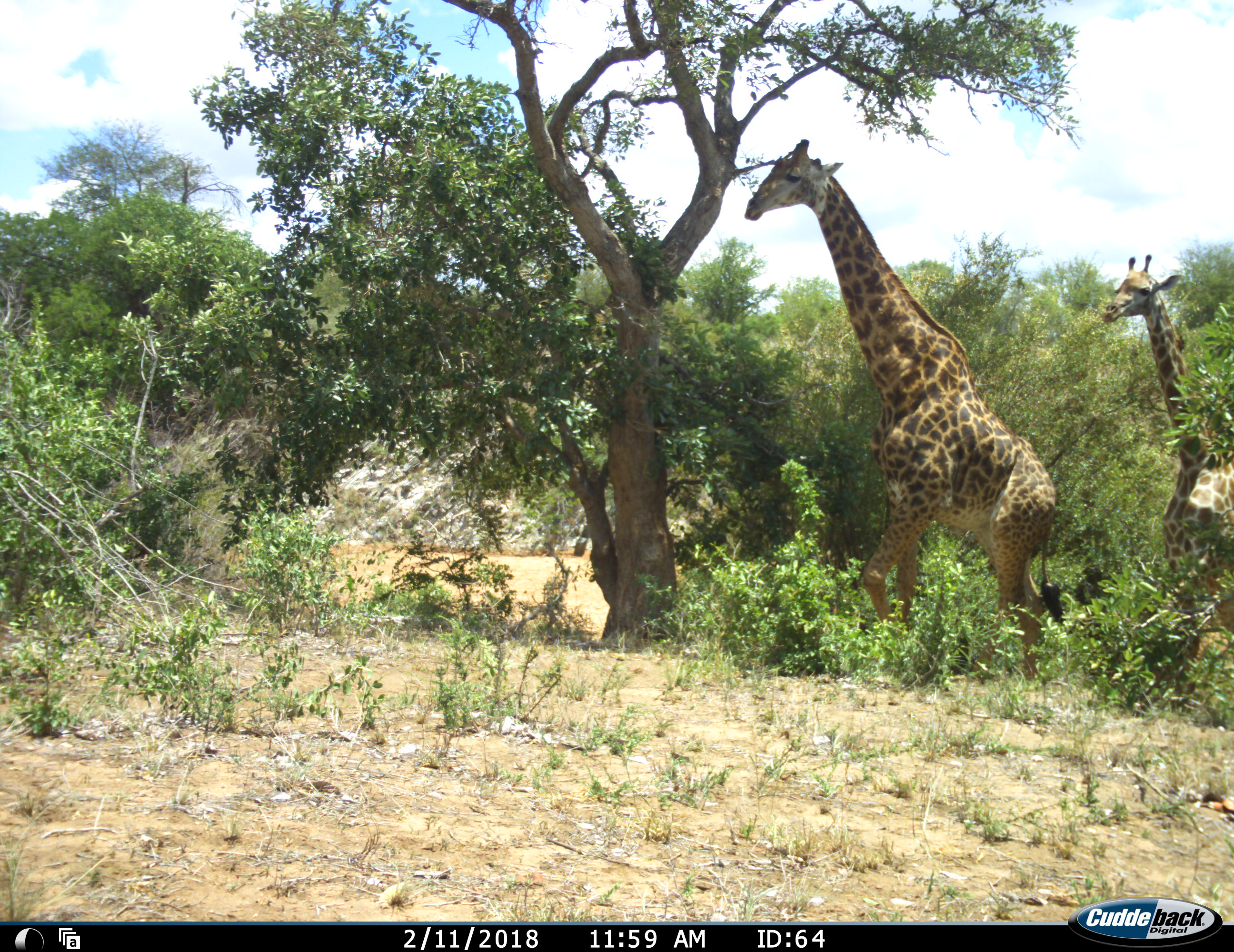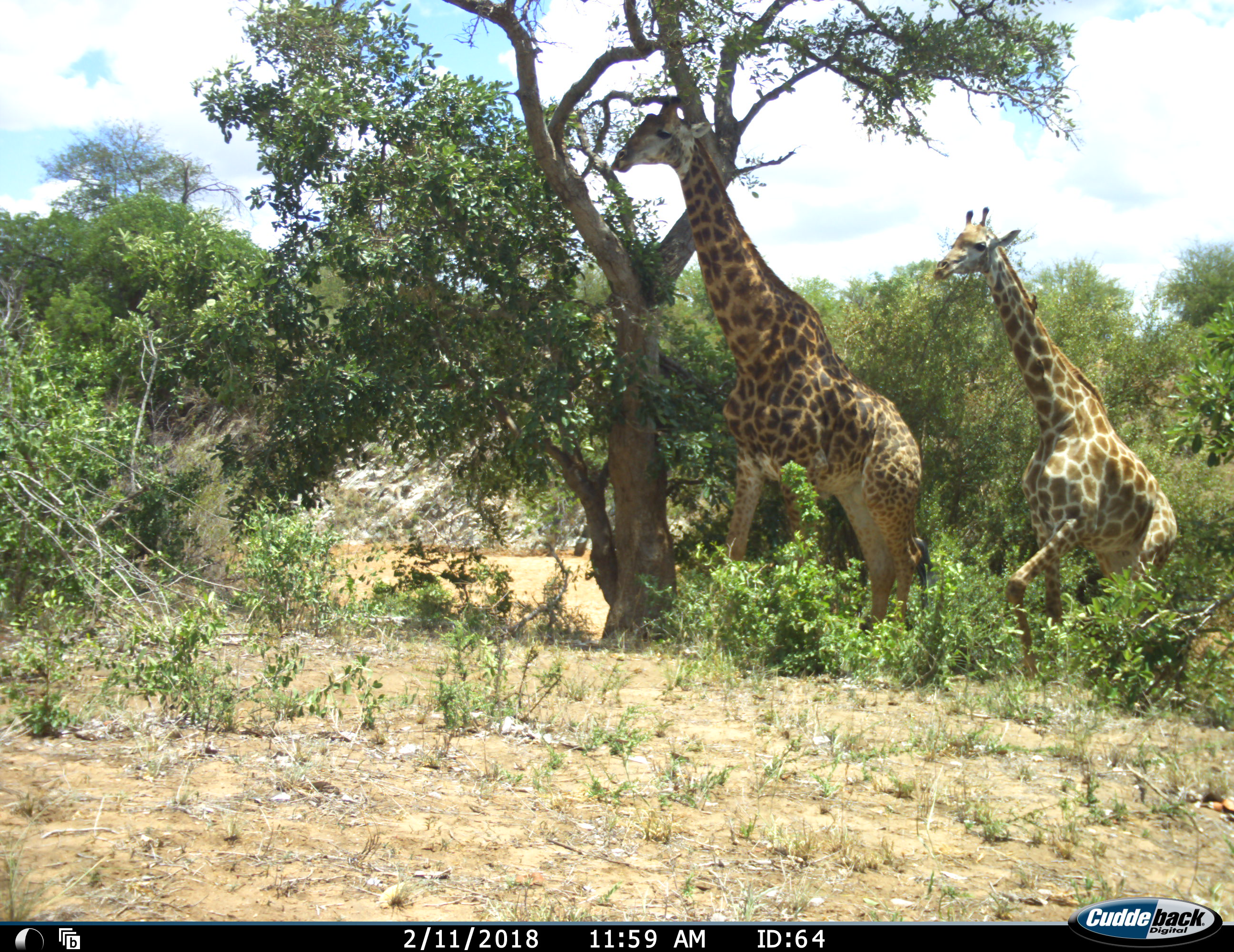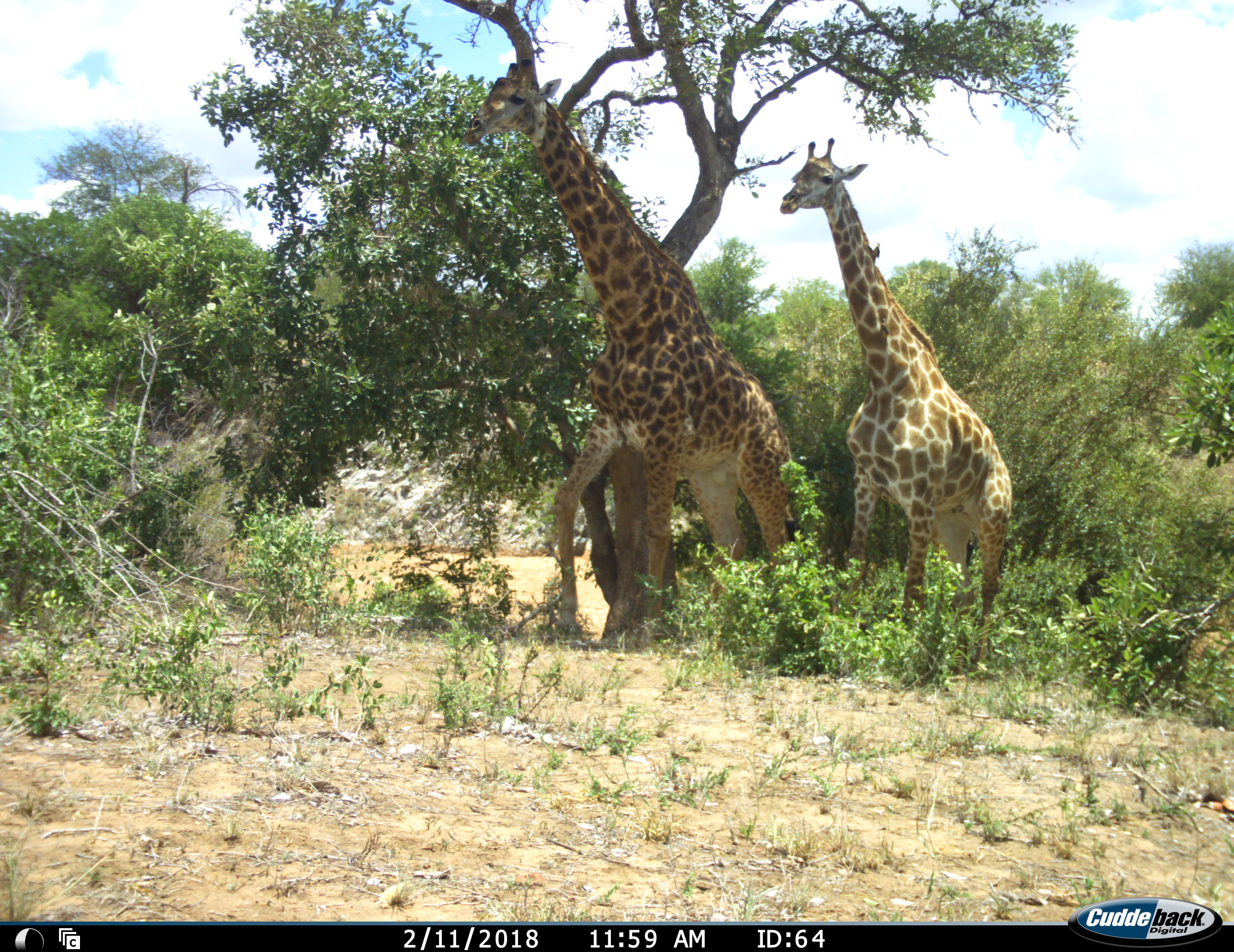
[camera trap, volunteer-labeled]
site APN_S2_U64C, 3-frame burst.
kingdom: Animalia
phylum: Chordata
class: Mammalia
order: Artiodactyla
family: Giraffidae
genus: Giraffa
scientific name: Giraffa camelopardalis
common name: giraffe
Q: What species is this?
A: Giraffe (Giraffa camelopardalis).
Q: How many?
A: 2.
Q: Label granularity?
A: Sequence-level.